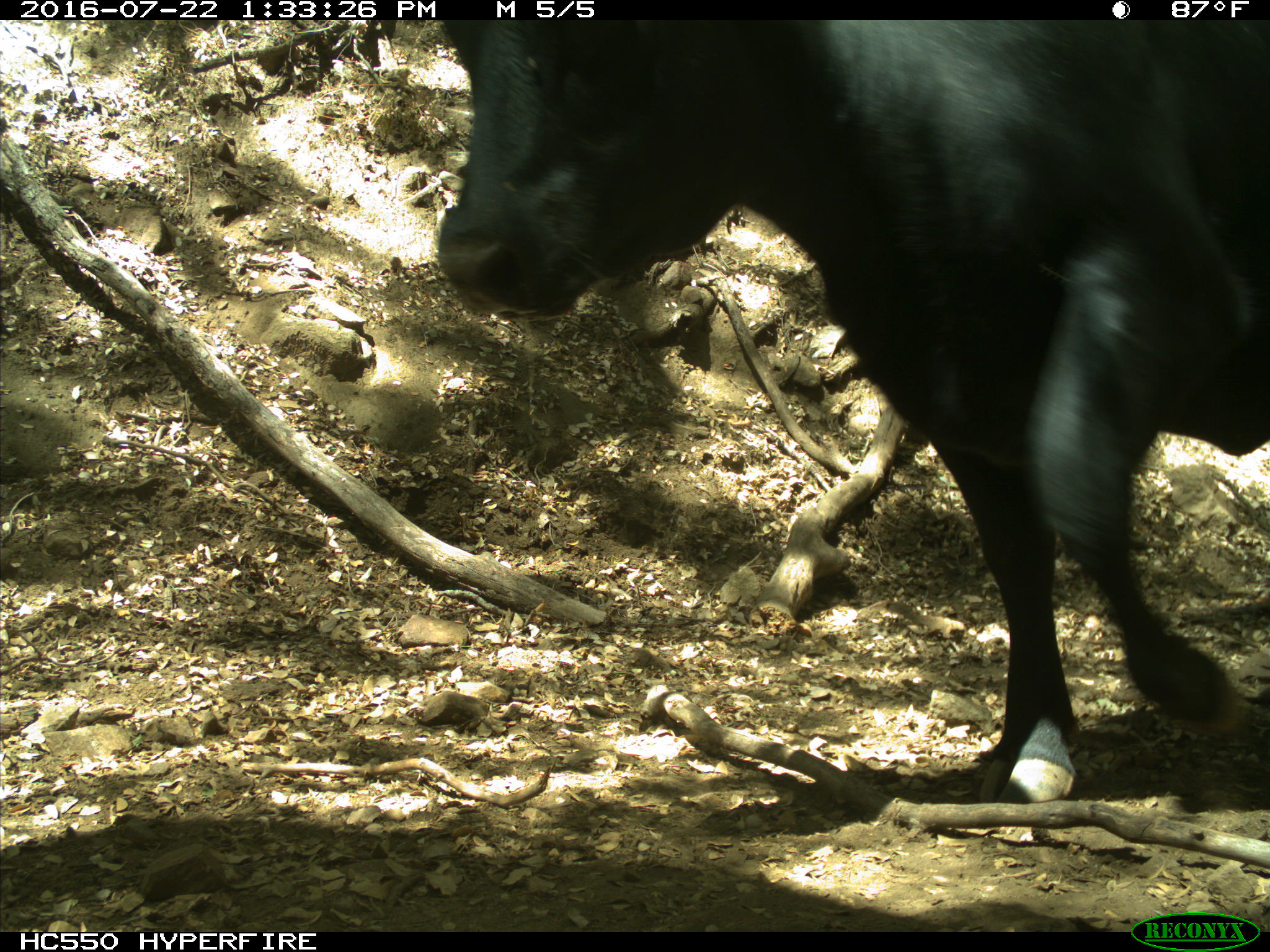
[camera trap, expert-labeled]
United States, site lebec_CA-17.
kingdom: Animalia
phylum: Chordata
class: Mammalia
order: Artiodactyla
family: Bovidae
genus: Bos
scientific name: Bos taurus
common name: domestic cow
Bos taurus (domestic cow).